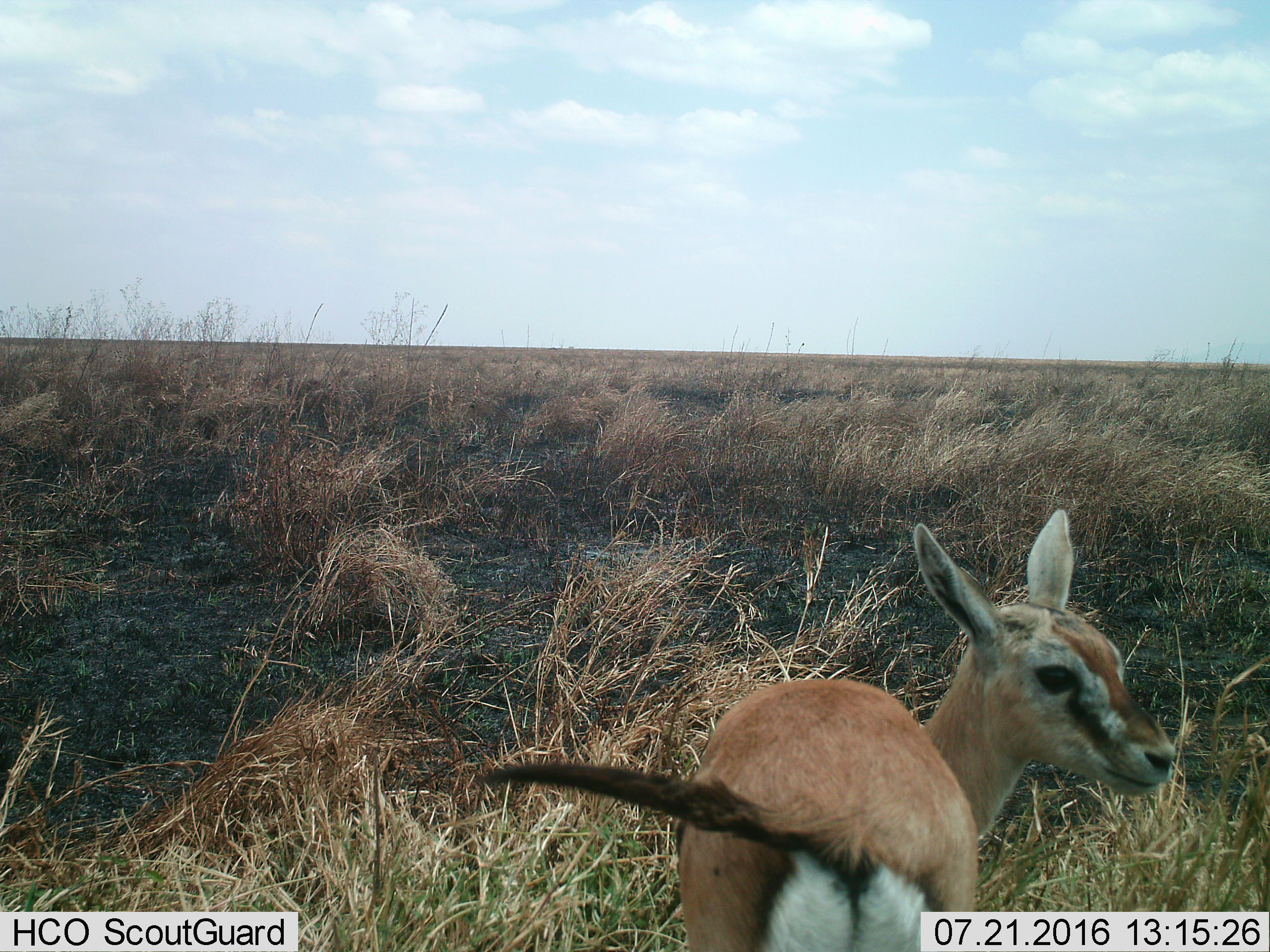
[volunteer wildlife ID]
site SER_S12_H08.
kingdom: Animalia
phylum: Chordata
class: Mammalia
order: Artiodactyla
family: Bovidae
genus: Eudorcas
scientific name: Eudorcas thomsonii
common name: thomson's gazelle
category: gazellethomsons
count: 1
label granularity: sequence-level